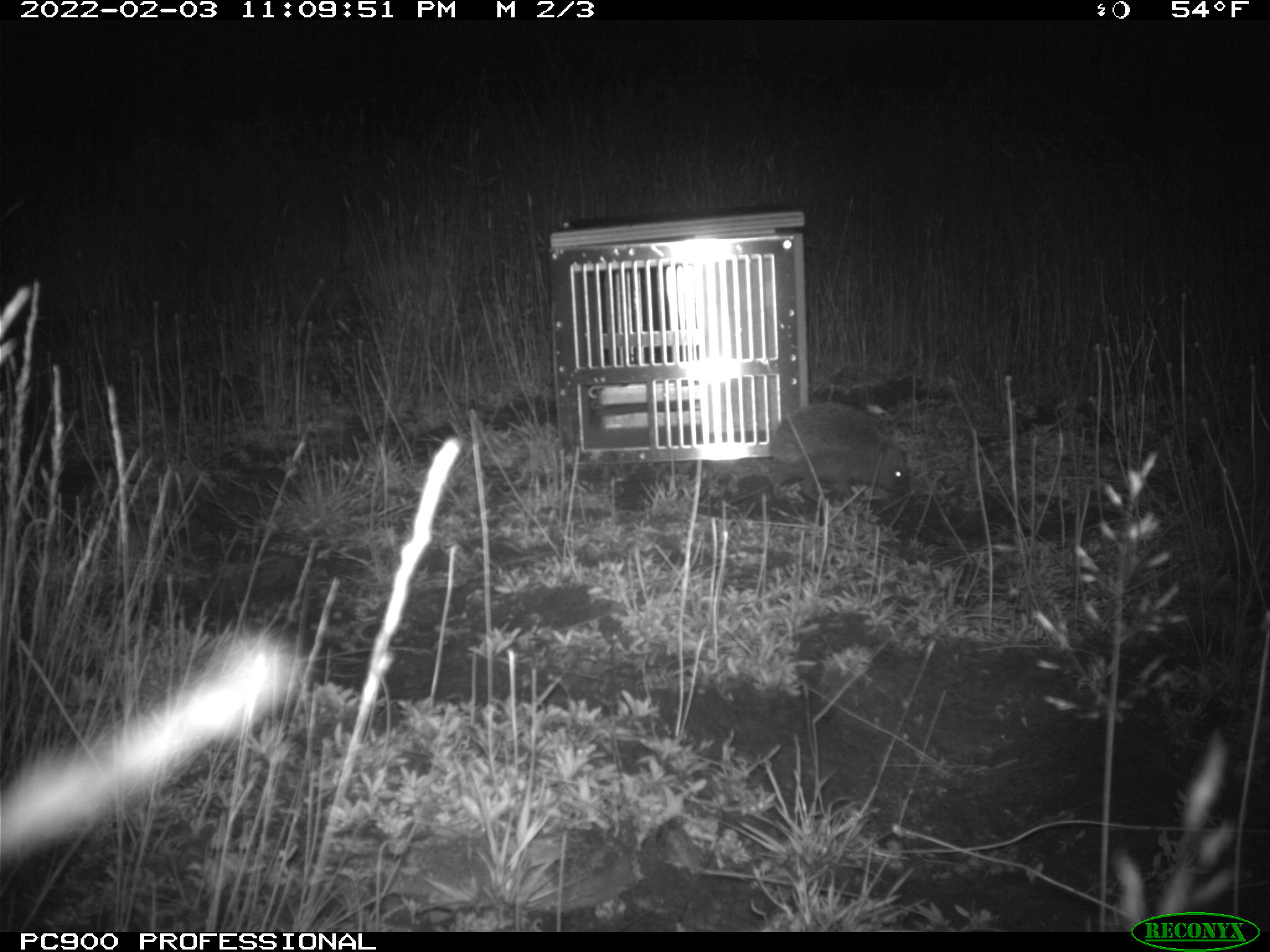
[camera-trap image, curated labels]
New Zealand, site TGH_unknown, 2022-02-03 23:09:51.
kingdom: Animalia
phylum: Chordata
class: Mammalia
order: Eulipotyphla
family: Erinaceidae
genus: Erinaceus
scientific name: Erinaceus europaeus europaeus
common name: european hedgehog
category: hedgehog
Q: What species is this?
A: Hedgehog (european hedgehog) (Erinaceus europaeus europaeus).